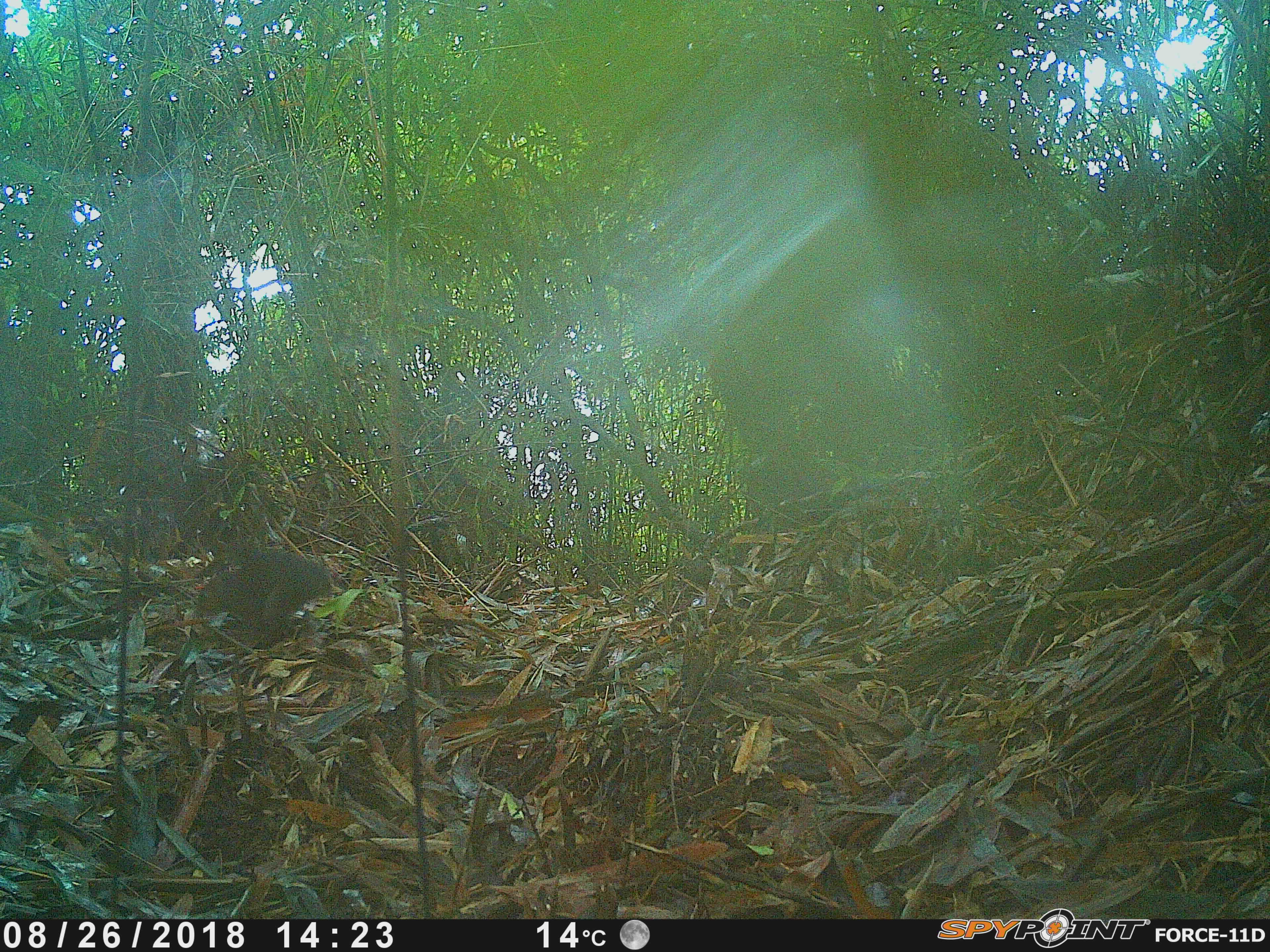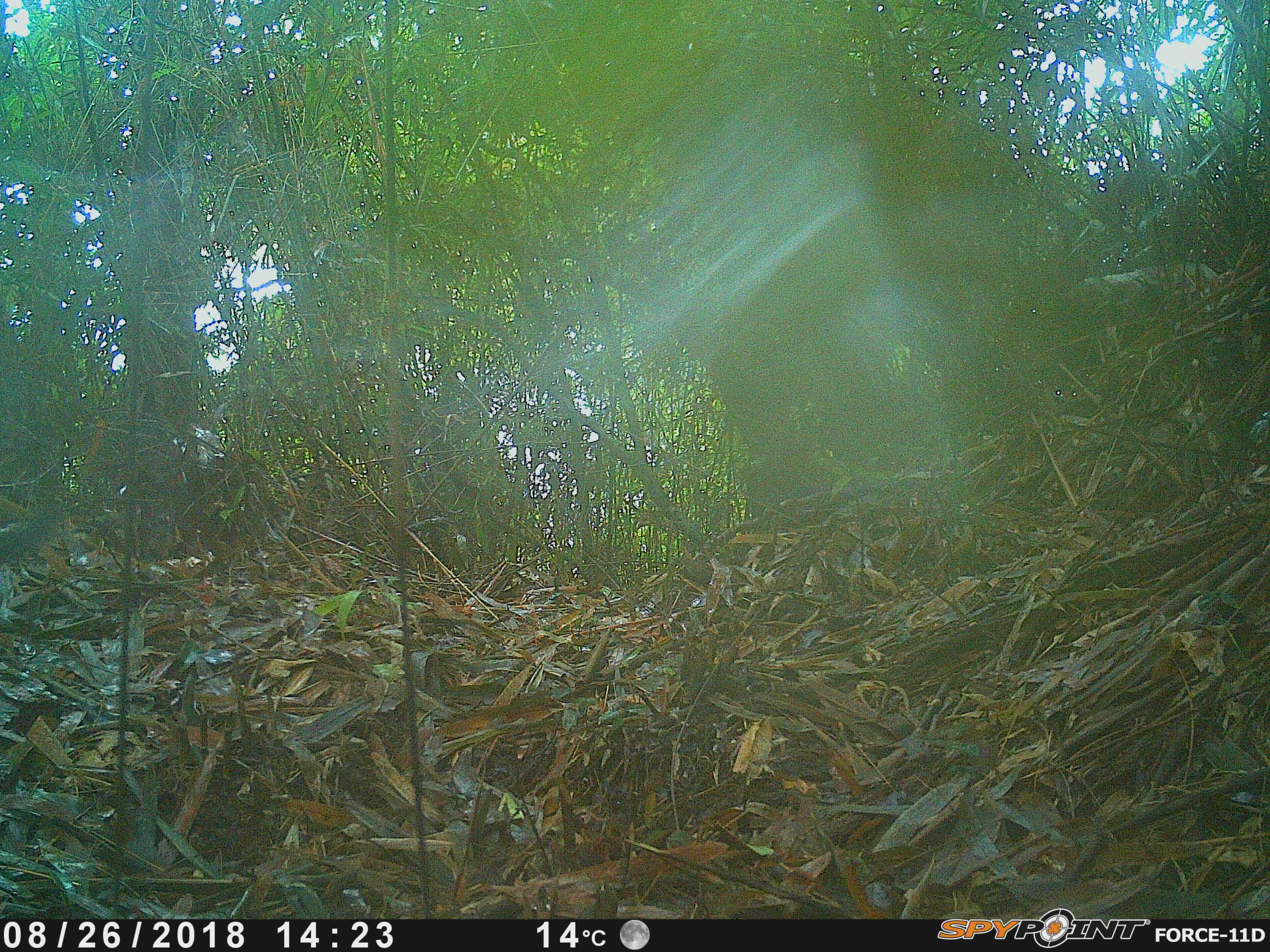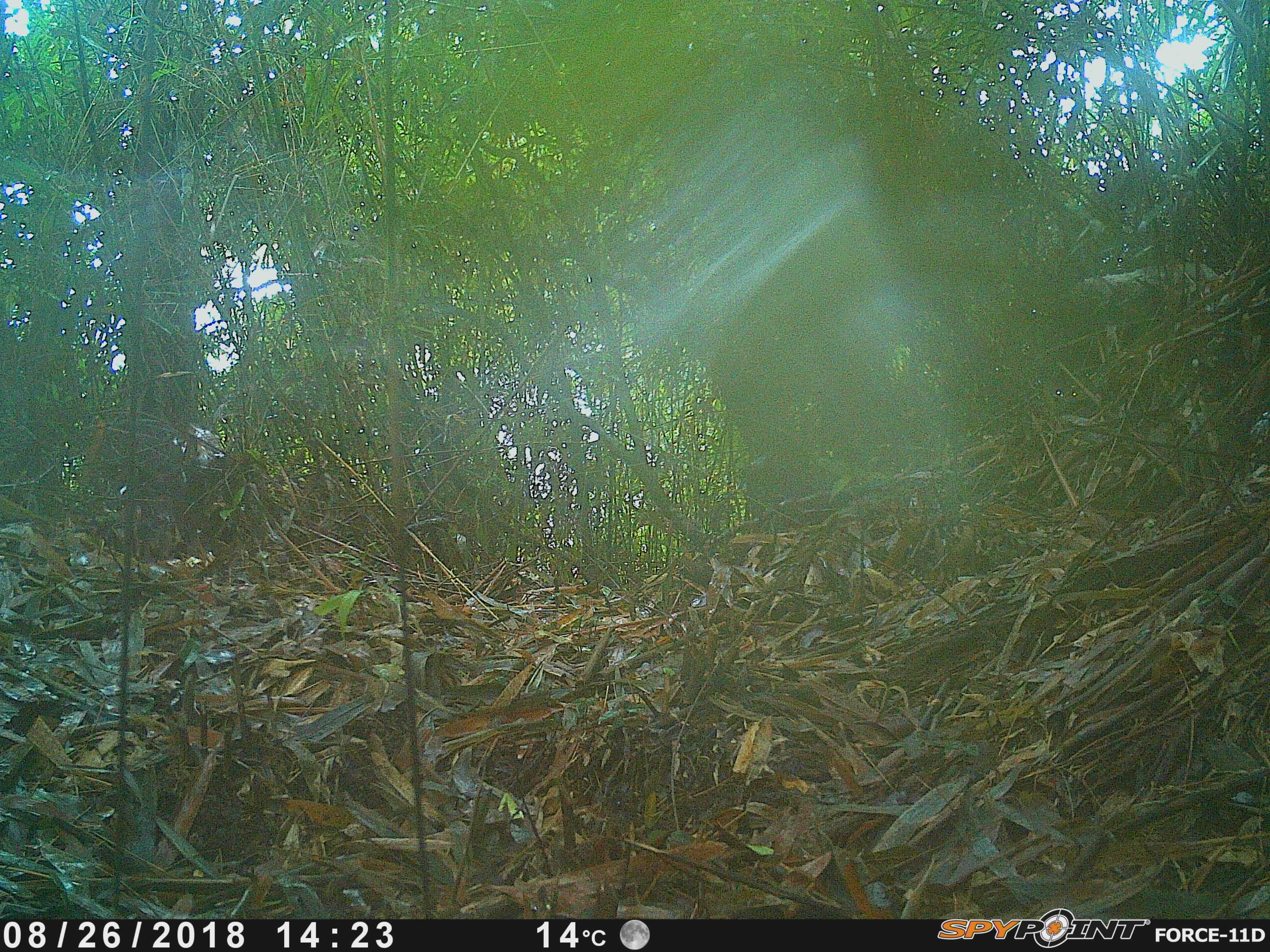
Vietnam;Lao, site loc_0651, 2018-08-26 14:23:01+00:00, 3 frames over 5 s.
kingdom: Animalia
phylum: Chordata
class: Mammalia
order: Rodentia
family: Sciuridae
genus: Dremomys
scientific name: Dremomys rufigenis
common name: red-cheeked squirrel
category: red cheeked squirrel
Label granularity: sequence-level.